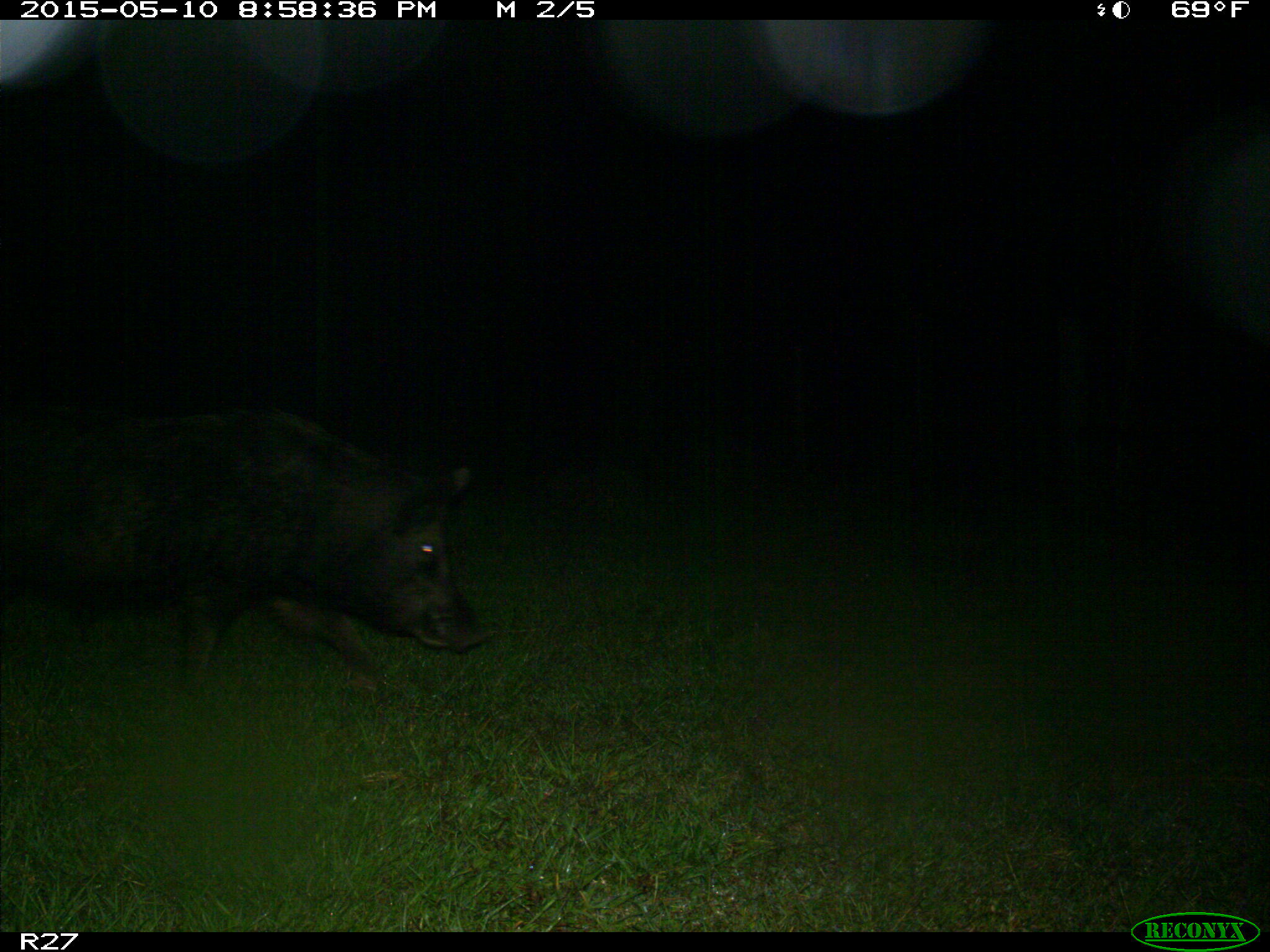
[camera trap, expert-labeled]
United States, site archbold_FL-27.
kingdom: Animalia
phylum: Chordata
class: Mammalia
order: Artiodactyla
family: Suidae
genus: Sus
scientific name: Sus scrofa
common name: wild boar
Sus scrofa (wild boar).